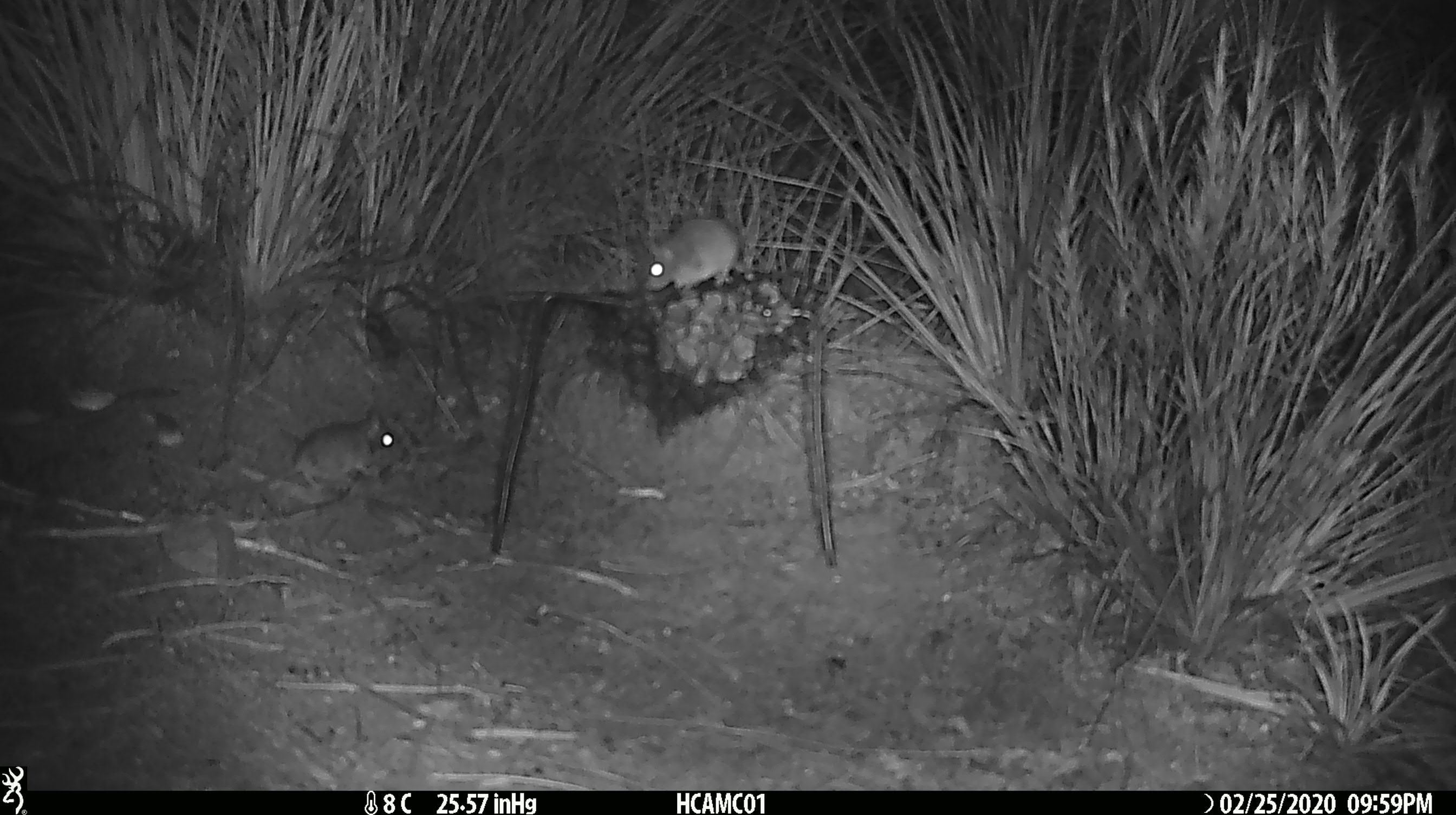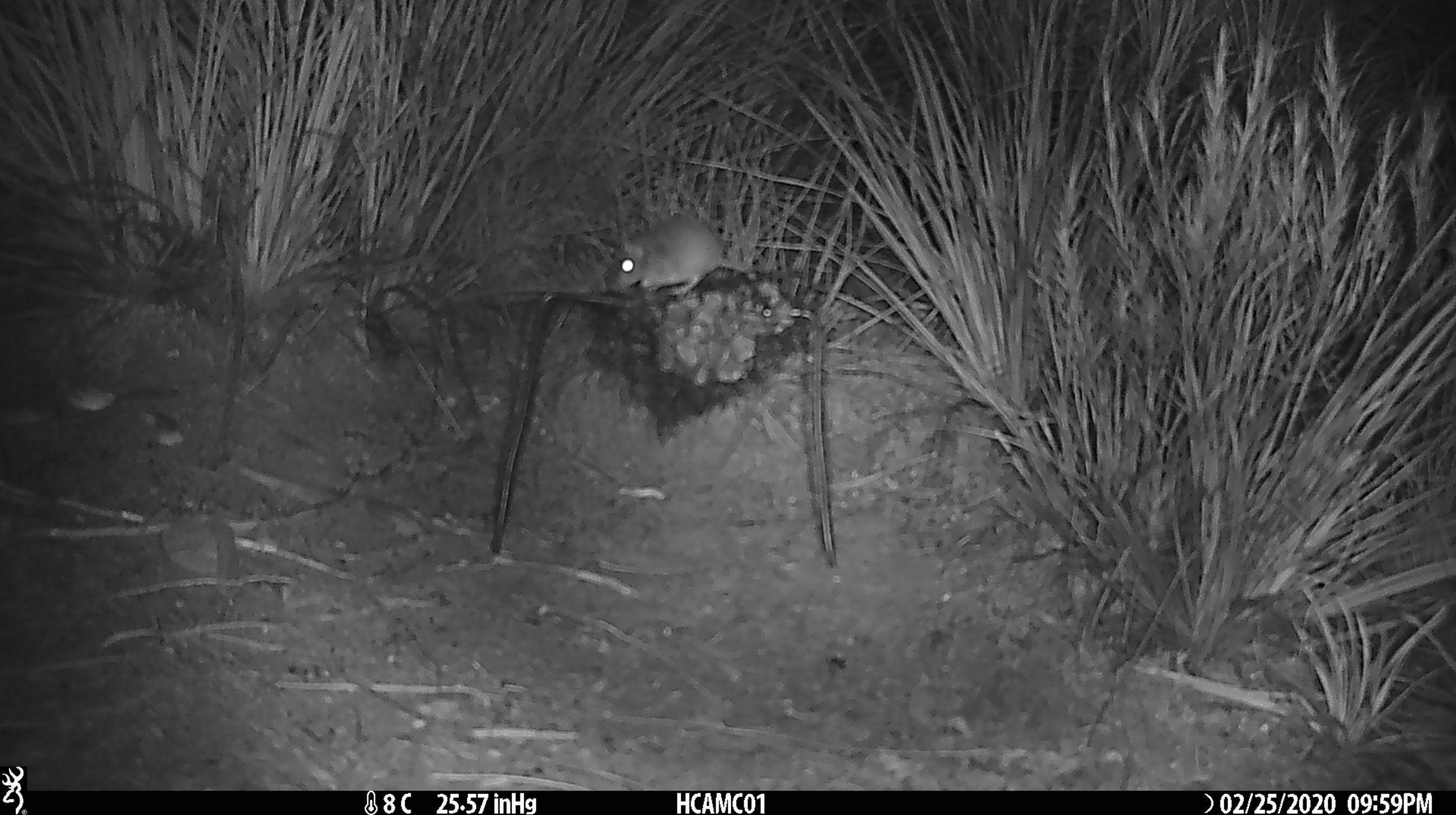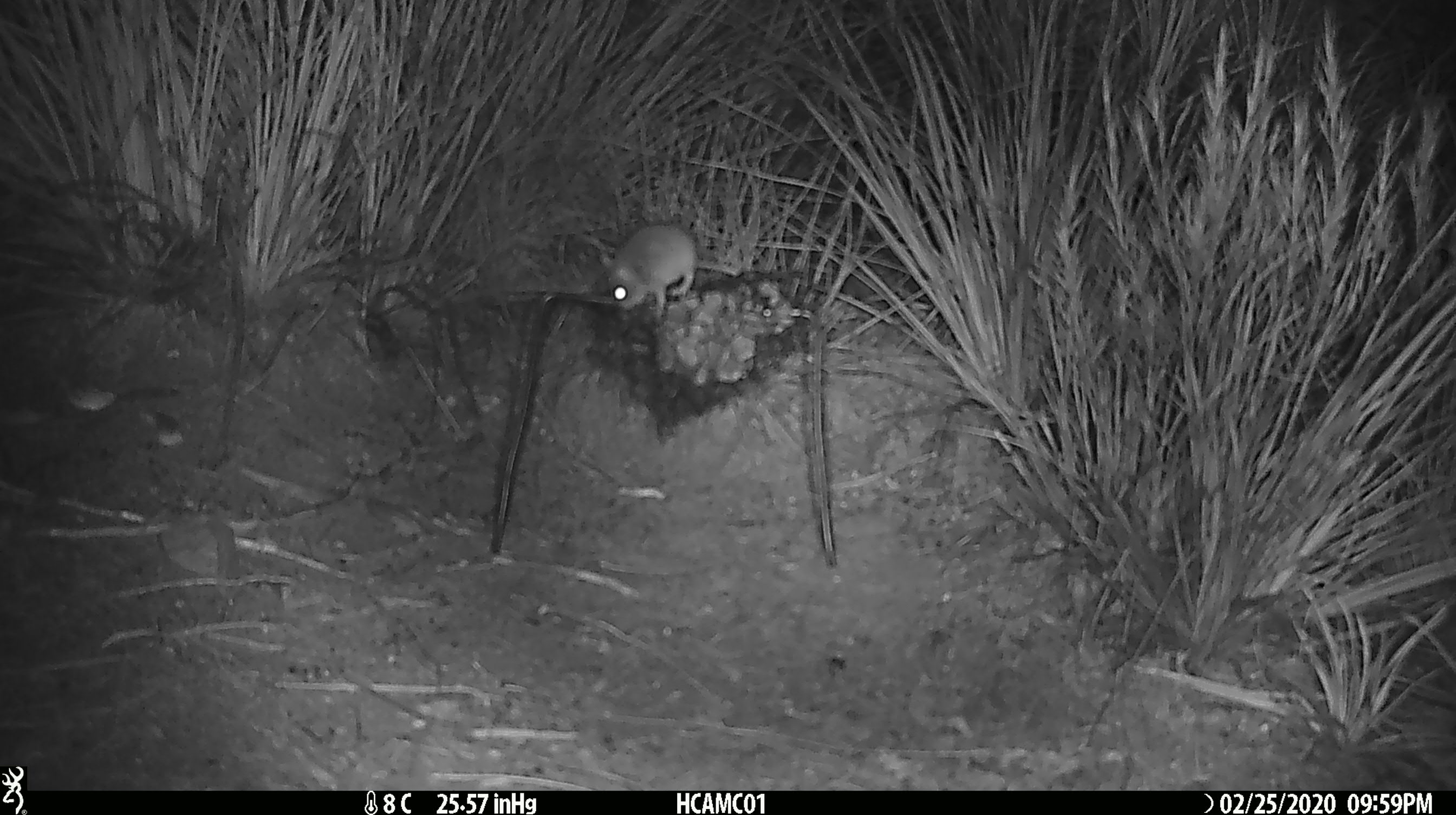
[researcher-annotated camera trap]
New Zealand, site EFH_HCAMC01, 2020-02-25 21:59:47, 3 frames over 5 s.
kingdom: Animalia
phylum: Chordata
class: Mammalia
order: Rodentia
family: Muridae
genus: Mus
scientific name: Mus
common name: mouse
Mouse (Mus).